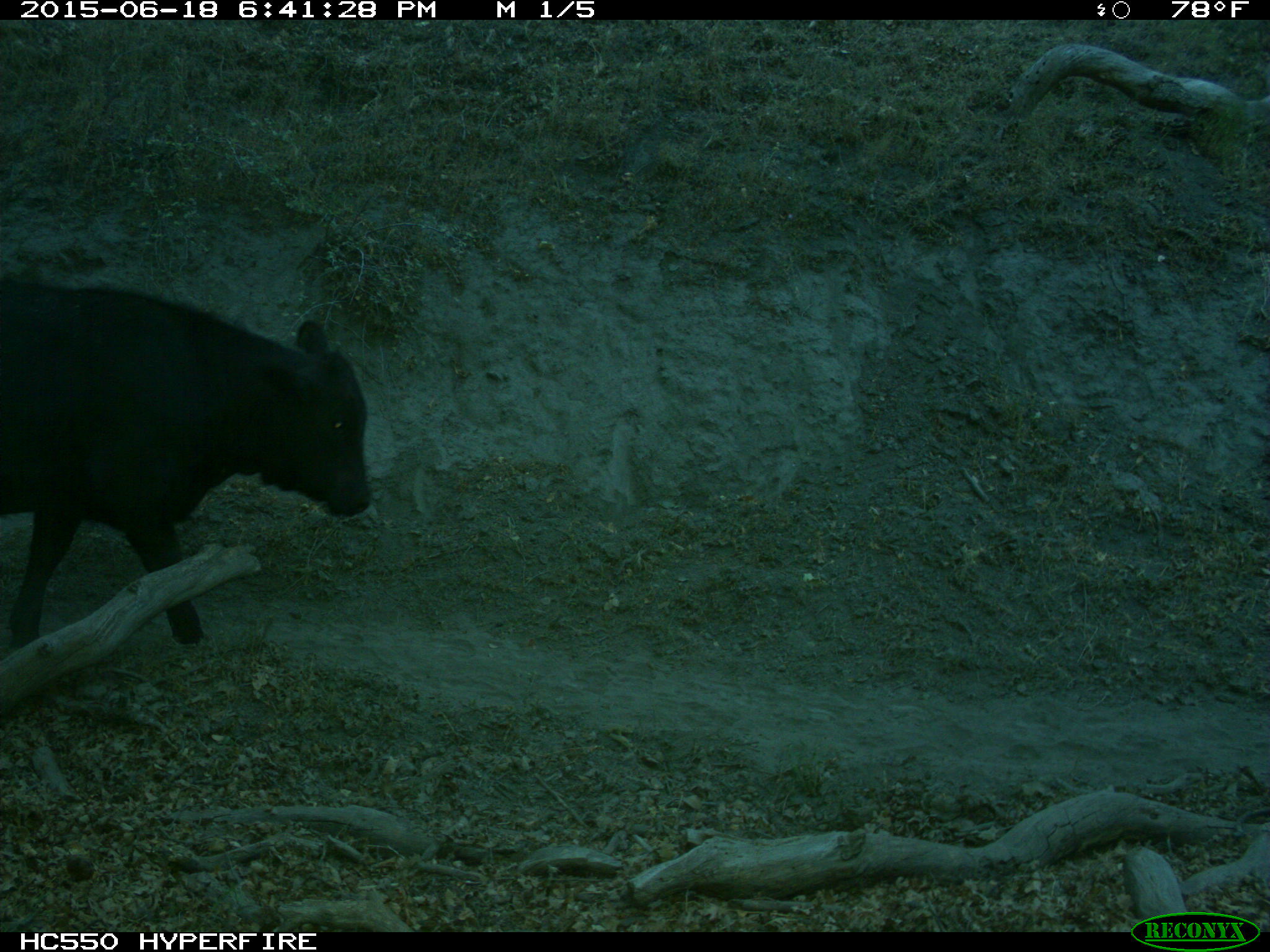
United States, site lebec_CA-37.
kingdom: Animalia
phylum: Chordata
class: Mammalia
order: Artiodactyla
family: Bovidae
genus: Bos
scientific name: Bos taurus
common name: domestic cow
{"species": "Bos taurus (domestic cow)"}